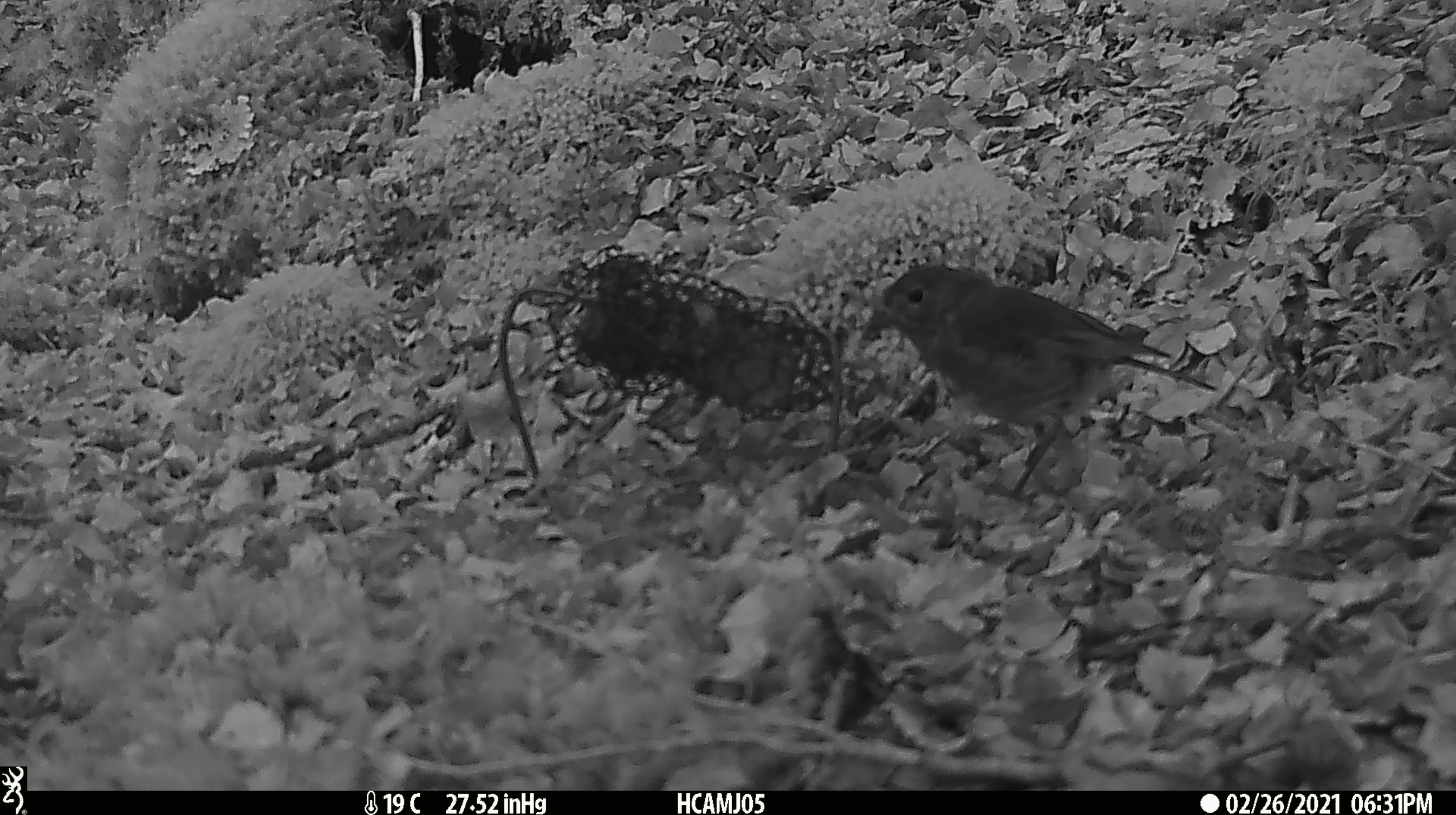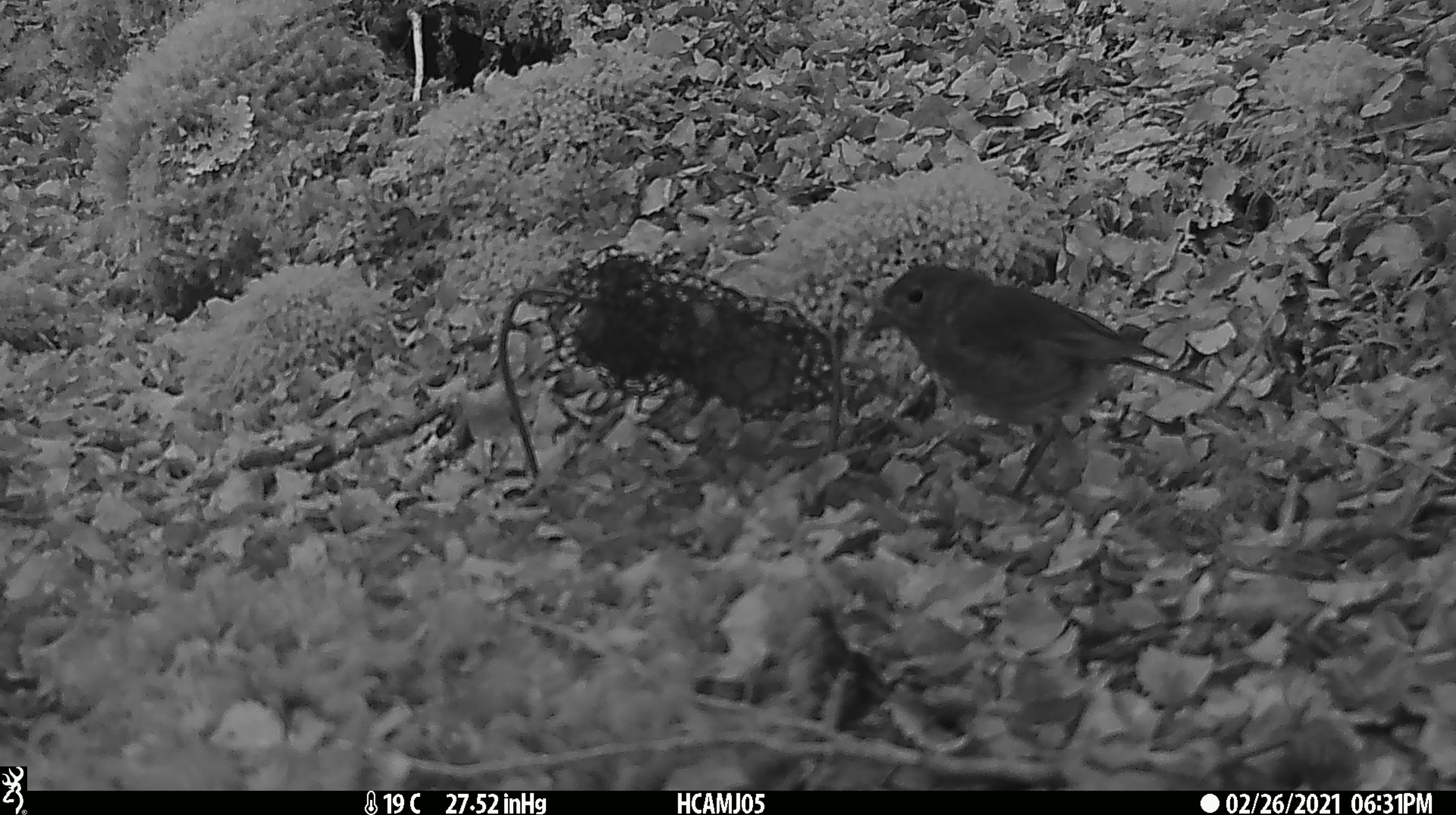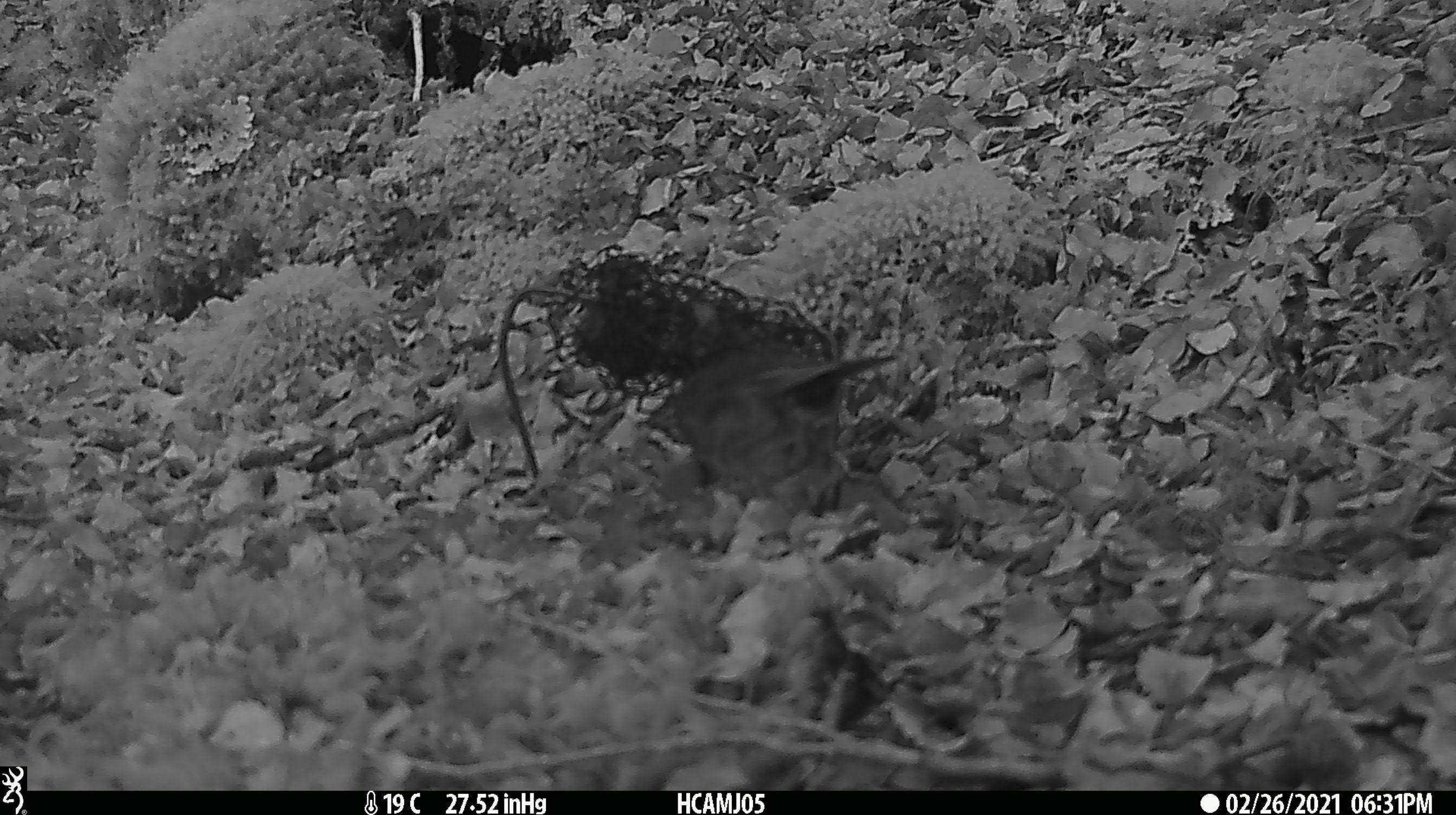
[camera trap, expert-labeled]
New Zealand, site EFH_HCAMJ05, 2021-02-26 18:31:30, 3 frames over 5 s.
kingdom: Animalia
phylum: Chordata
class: Aves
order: Passeriformes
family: Petroicidae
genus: Petroica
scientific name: Petroica australis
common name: new zealand robin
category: robin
Robin (new zealand robin) (Petroica australis).